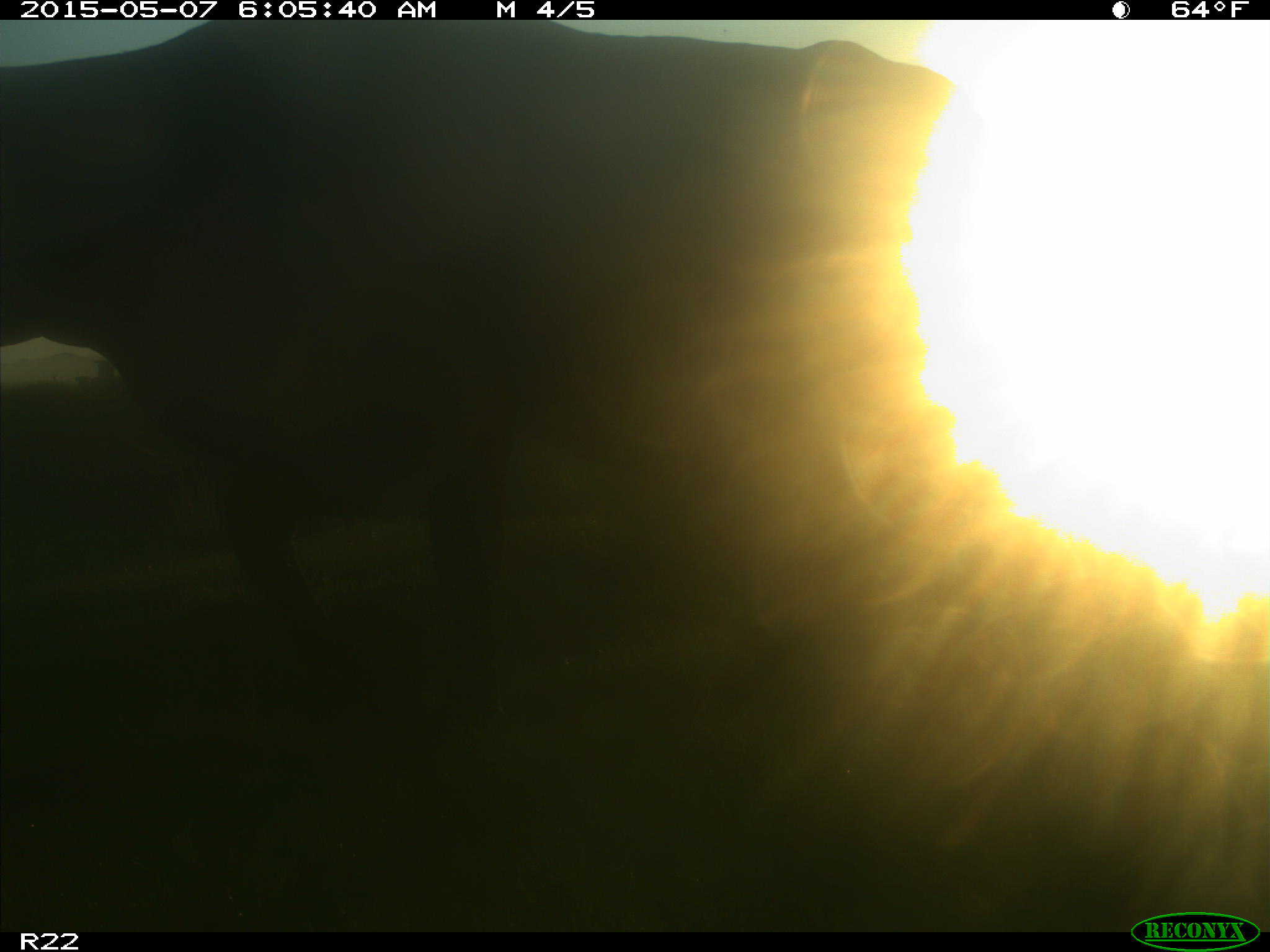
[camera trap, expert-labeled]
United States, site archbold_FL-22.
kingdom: Animalia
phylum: Chordata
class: Mammalia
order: Artiodactyla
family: Bovidae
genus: Bos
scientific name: Bos taurus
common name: domestic cow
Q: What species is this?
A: Bos taurus (domestic cow).